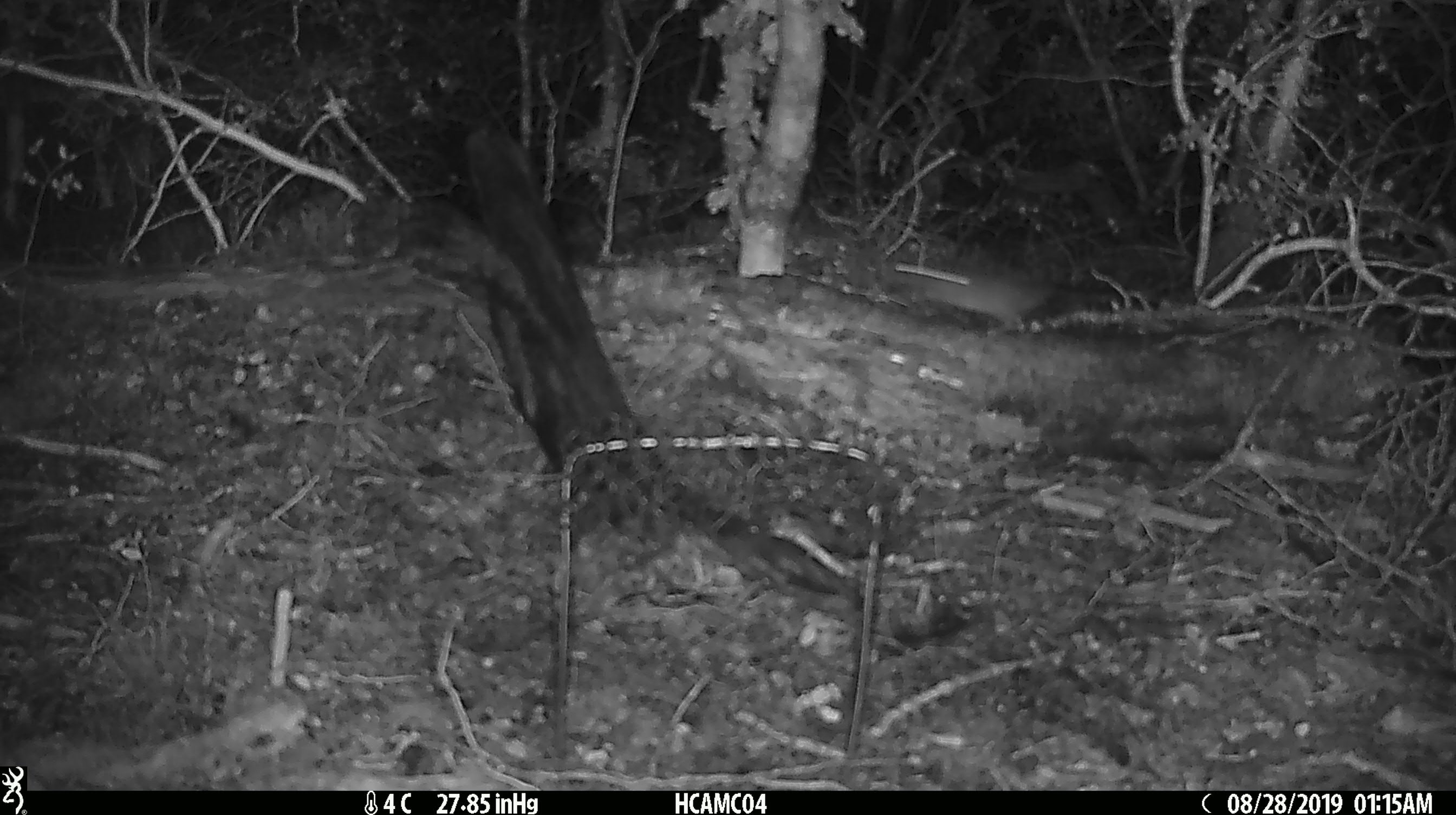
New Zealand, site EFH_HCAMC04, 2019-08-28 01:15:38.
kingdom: Animalia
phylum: Chordata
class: Mammalia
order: Rodentia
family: Muridae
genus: Mus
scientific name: Mus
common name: mouse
Mouse (Mus).